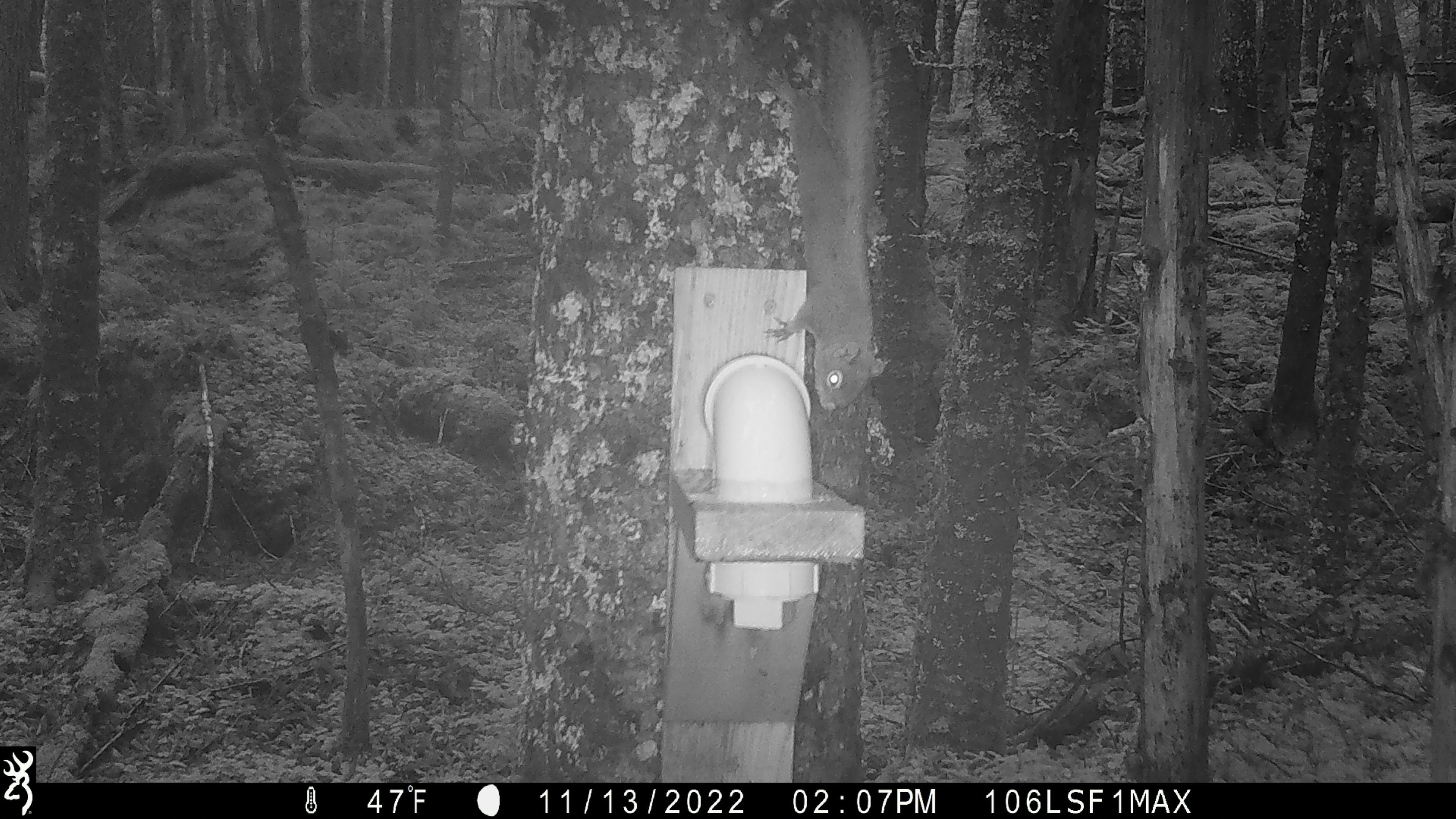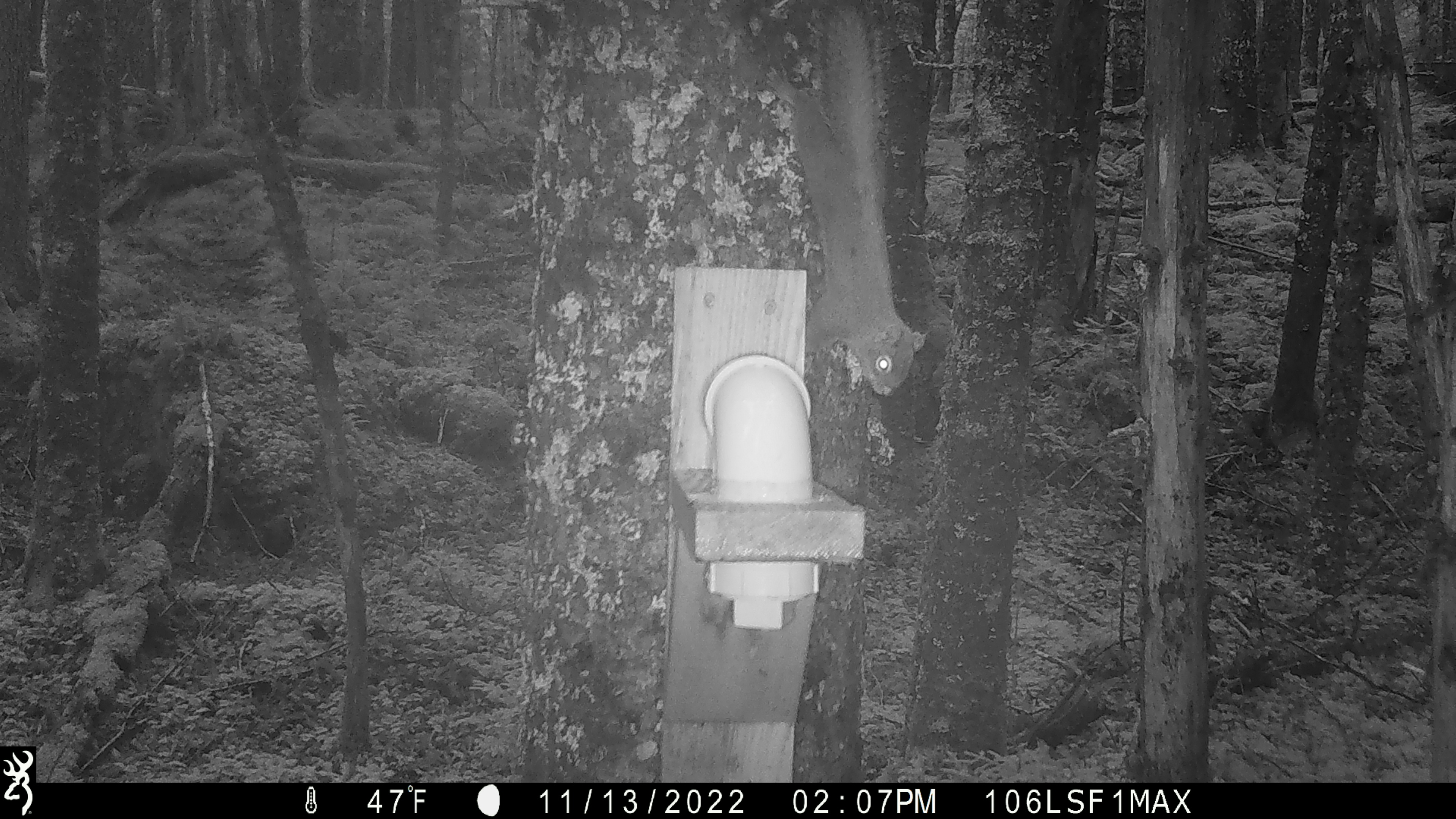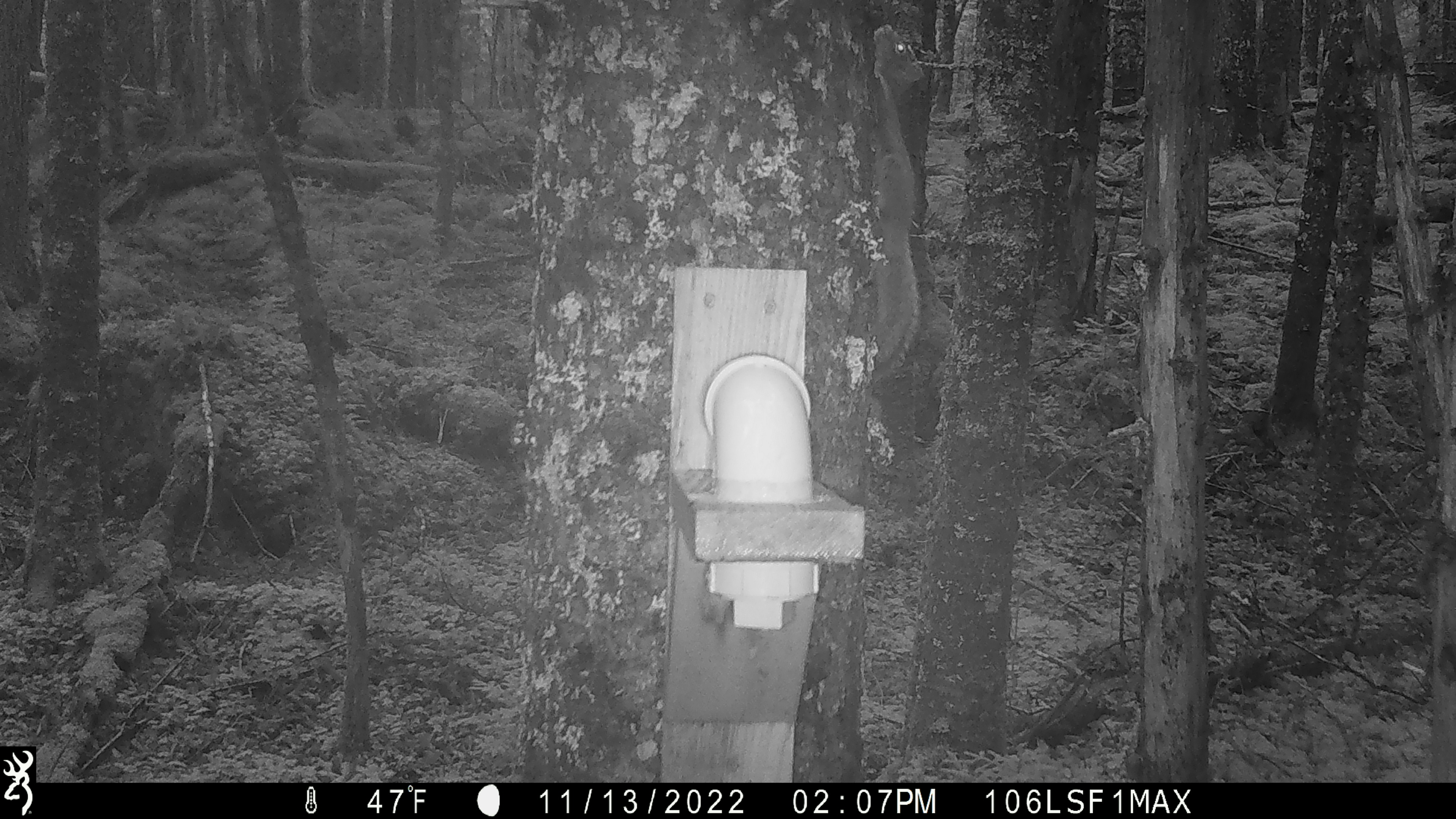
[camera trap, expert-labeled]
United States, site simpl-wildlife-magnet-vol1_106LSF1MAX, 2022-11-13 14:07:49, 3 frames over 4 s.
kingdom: Animalia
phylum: Chordata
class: Mammalia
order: Rodentia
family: Sciuridae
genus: Tamiasciurus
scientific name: Tamiasciurus hudsonicus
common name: red squirrel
Red squirrel (Tamiasciurus hudsonicus).